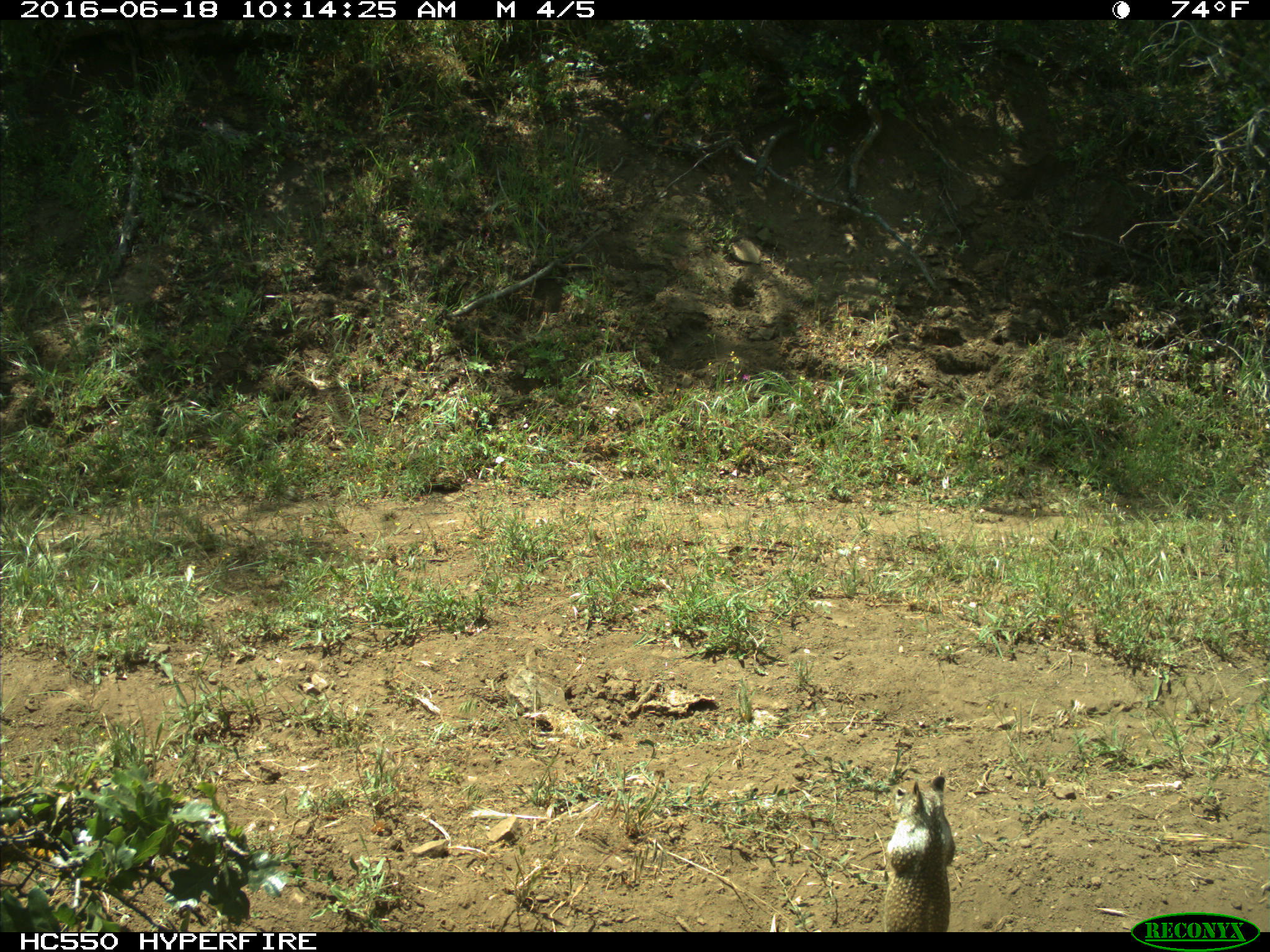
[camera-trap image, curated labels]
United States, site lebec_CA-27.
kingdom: Animalia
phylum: Chordata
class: Mammalia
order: Rodentia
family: Sciuridae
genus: Otospermophilus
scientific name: Otospermophilus beecheyi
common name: california ground squirrel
Otospermophilus beecheyi (california ground squirrel).